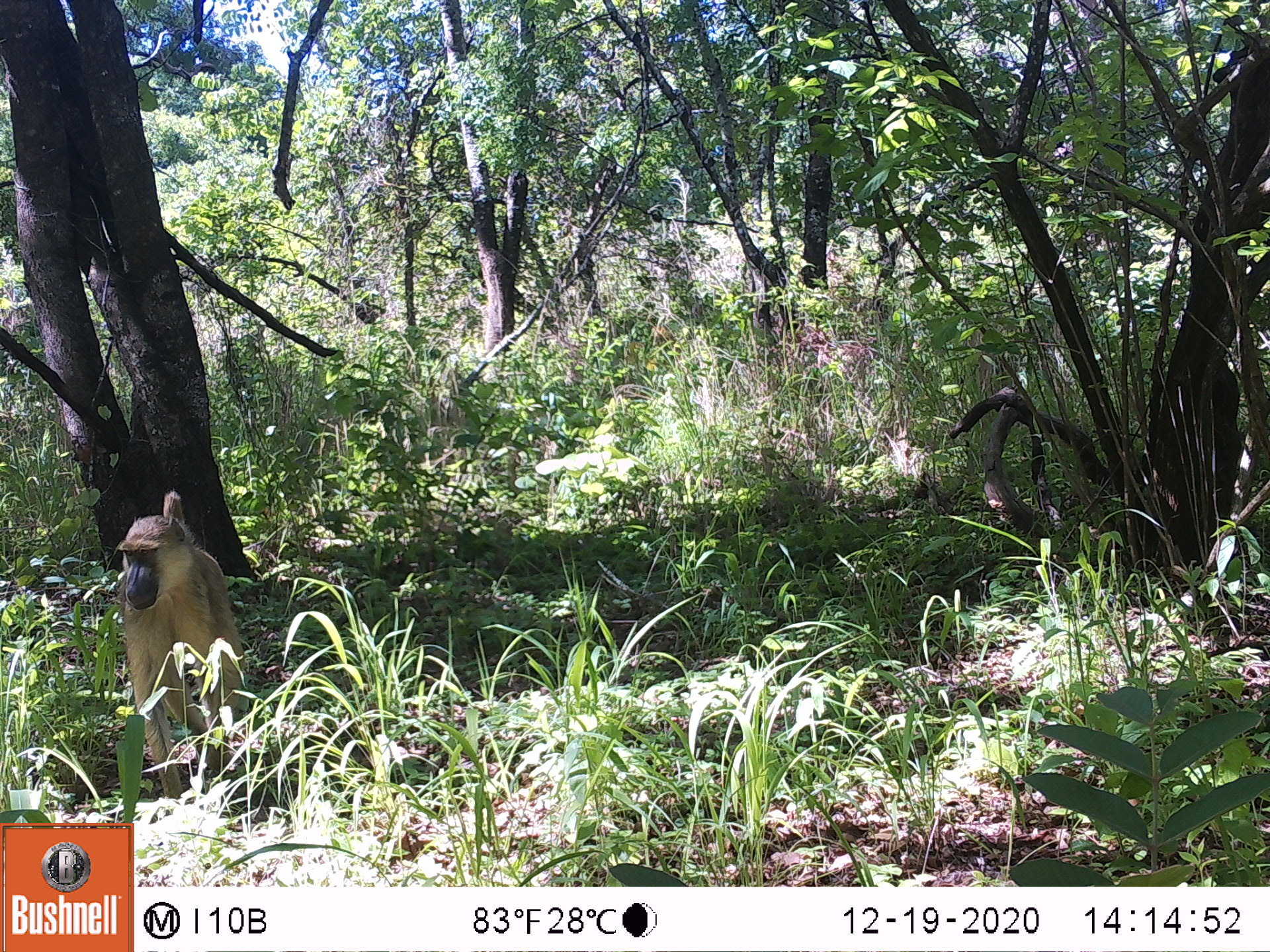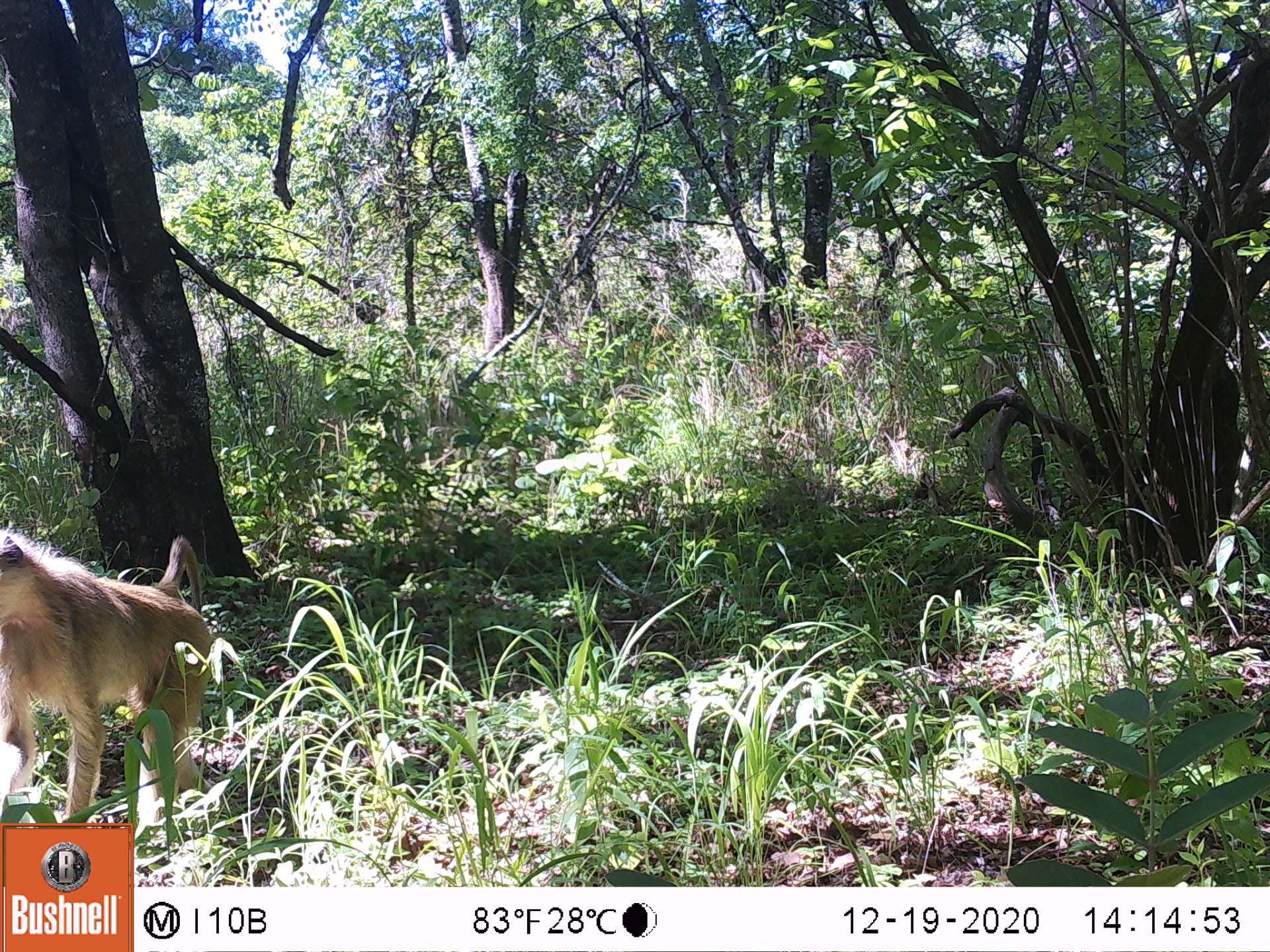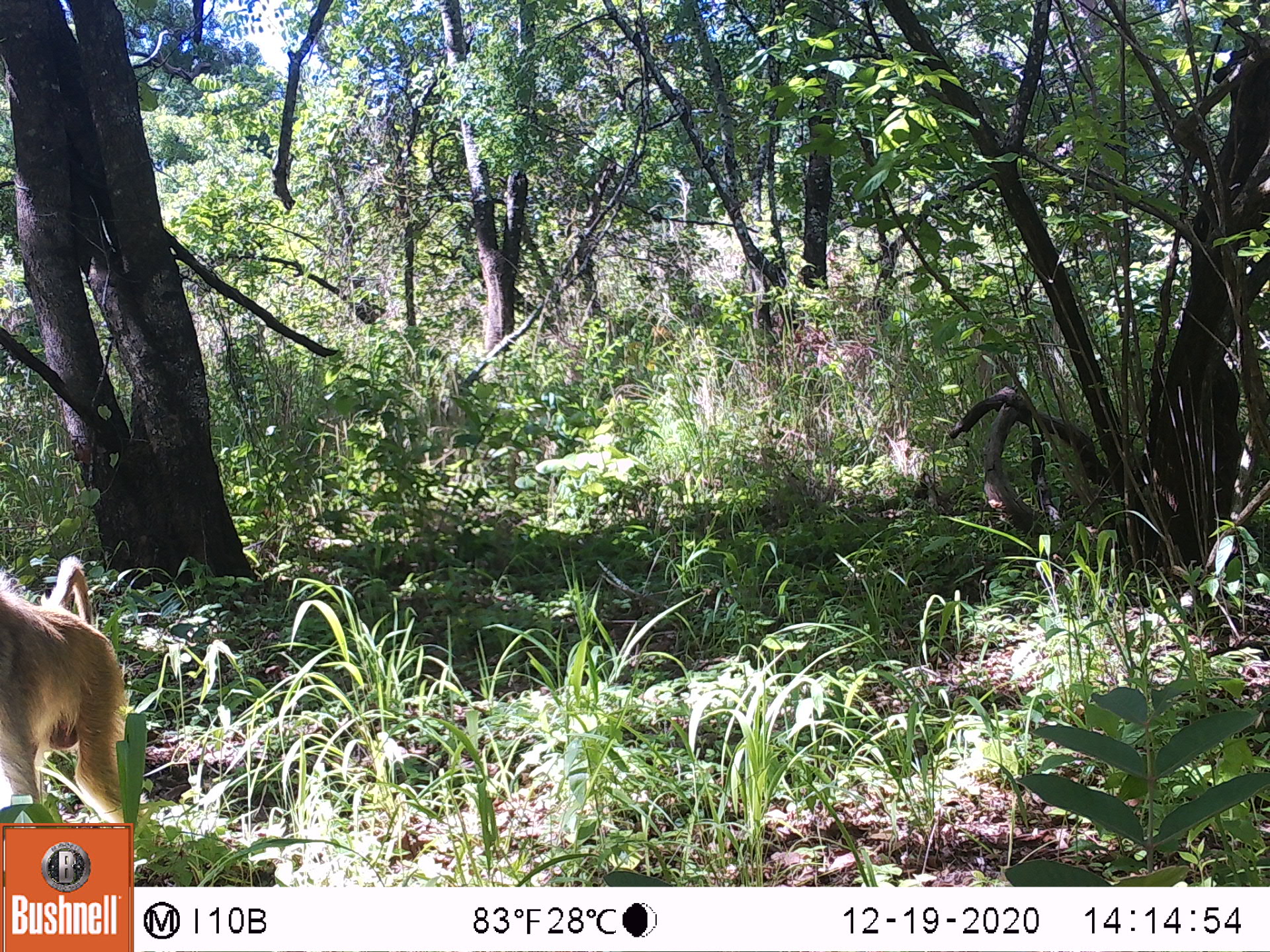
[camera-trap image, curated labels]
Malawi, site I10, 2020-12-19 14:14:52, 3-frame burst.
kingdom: Animalia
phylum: Chordata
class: Mammalia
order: Primates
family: Cercopithecidae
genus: Papio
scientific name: Papio cynocephalus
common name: yellow baboon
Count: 1.